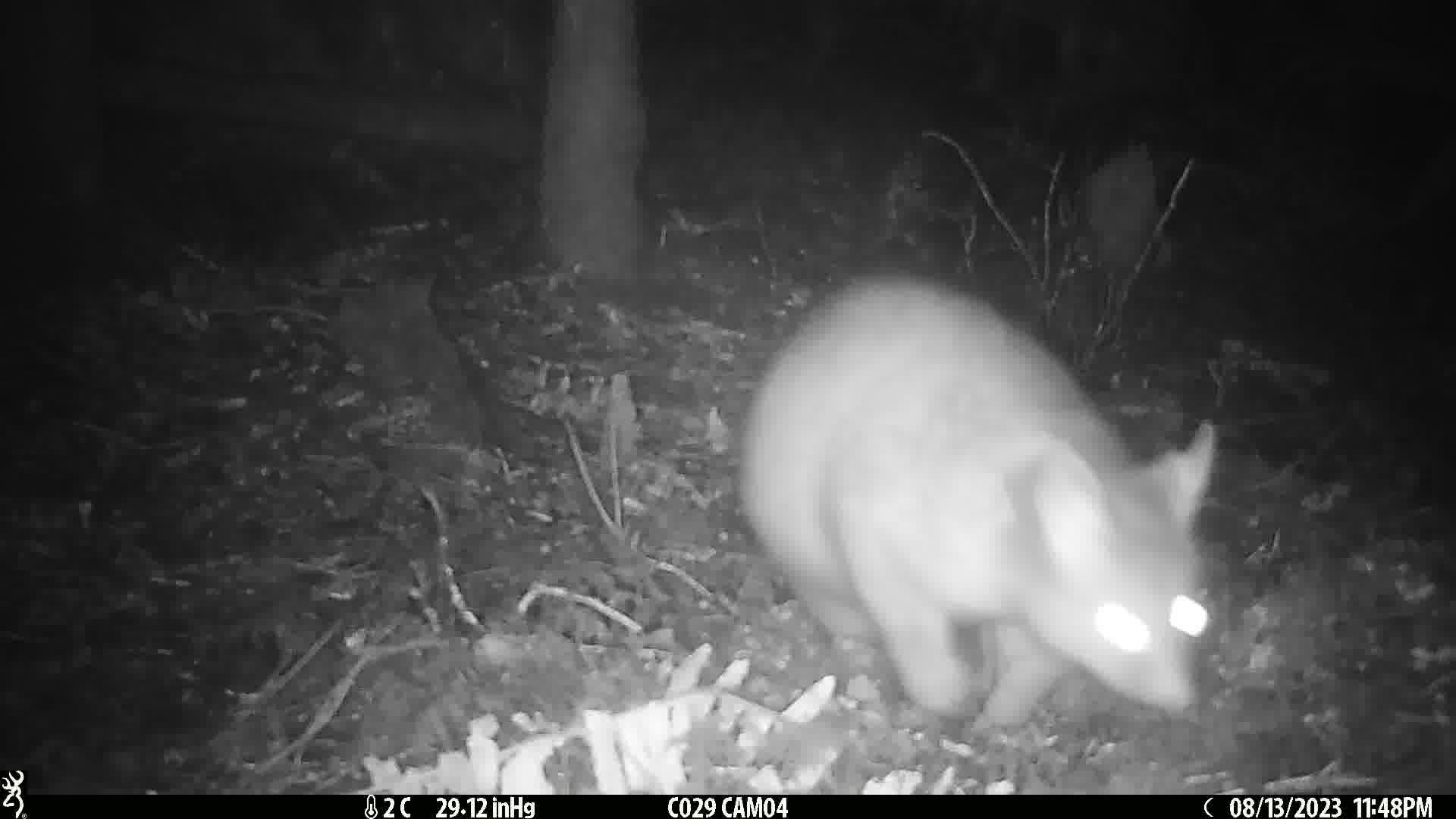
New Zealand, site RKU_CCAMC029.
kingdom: Animalia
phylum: Chordata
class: Mammalia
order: Diprotodontia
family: Phalangeridae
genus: Trichosurus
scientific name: Trichosurus vulpecula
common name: common brushtail possum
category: possum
Possum (common brushtail possum) (Trichosurus vulpecula).